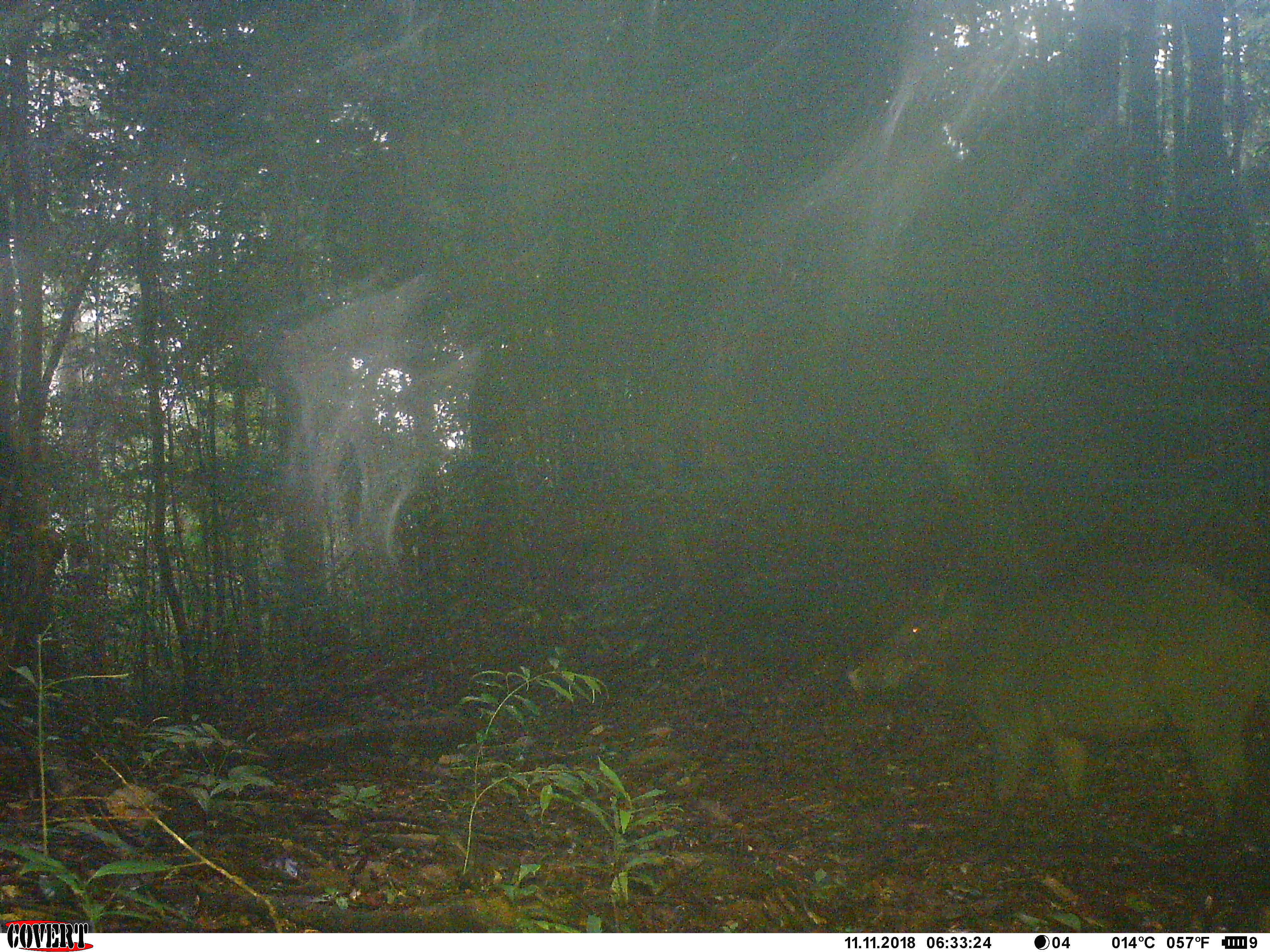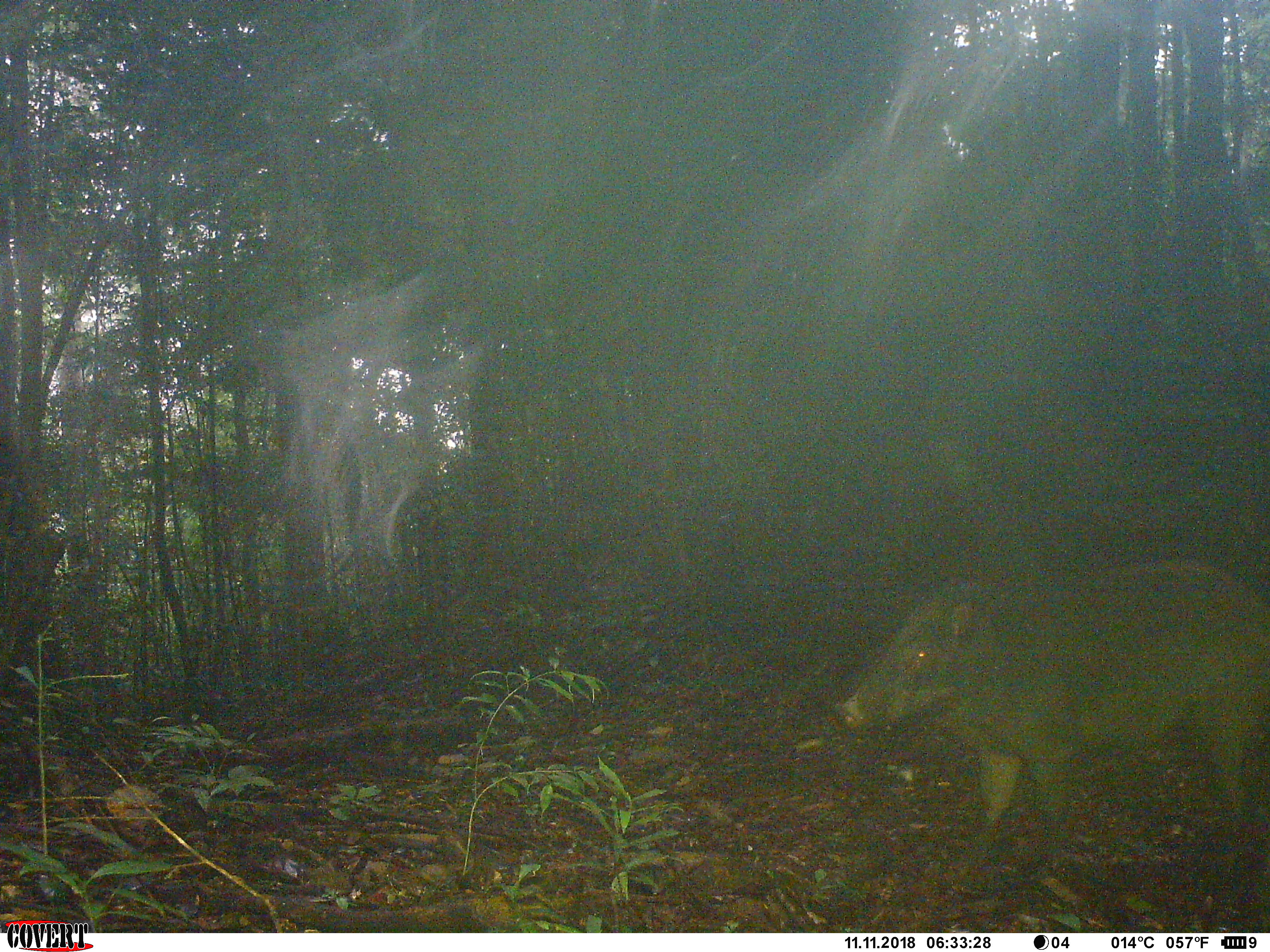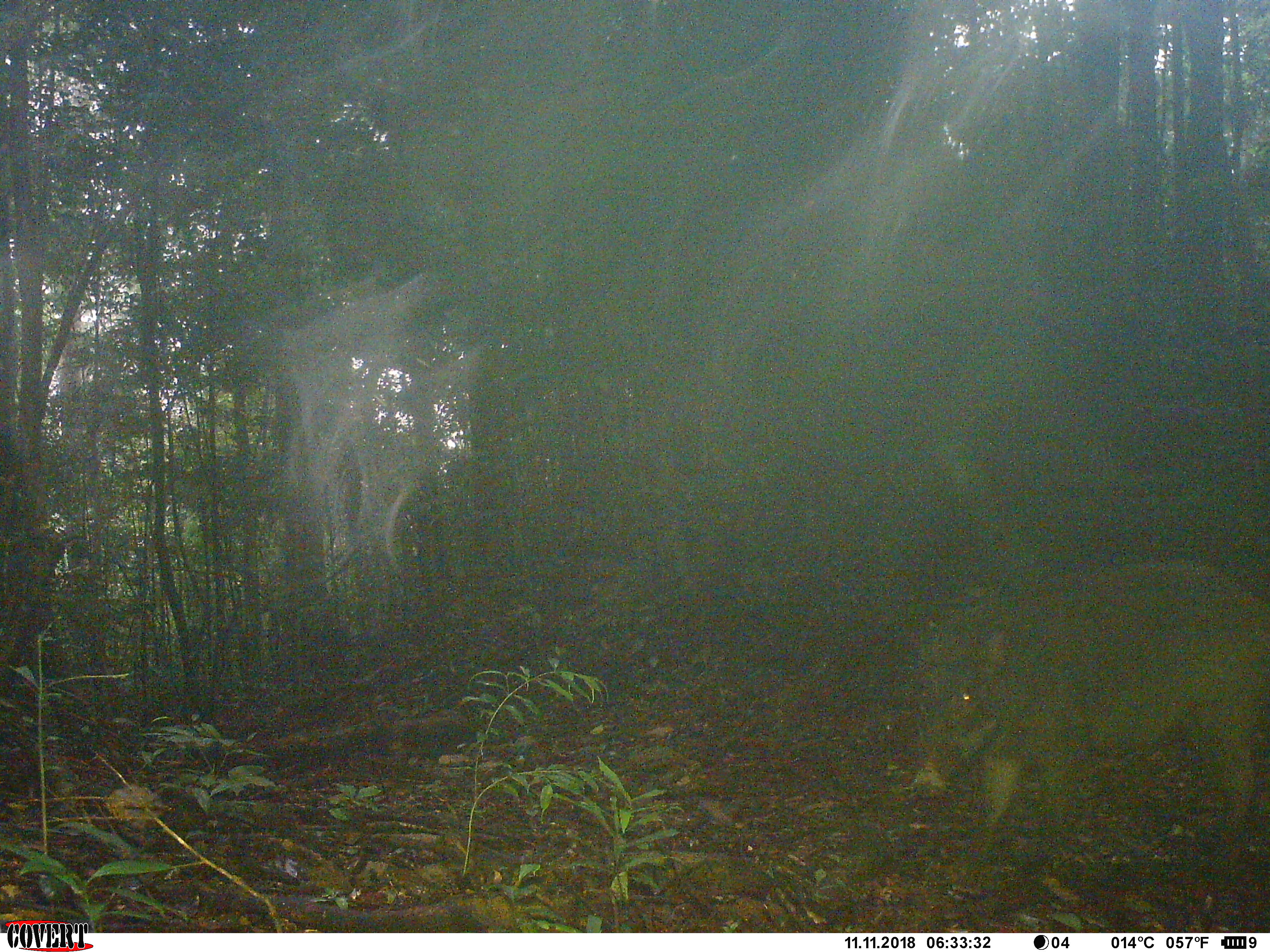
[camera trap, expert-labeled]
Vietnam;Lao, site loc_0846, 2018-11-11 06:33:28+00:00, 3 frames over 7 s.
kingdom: Animalia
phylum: Chordata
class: Mammalia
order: Artiodactyla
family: Suidae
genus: Sus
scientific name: Sus scrofa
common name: eurasian wild pig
Eurasian wild pig (Sus scrofa). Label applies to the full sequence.